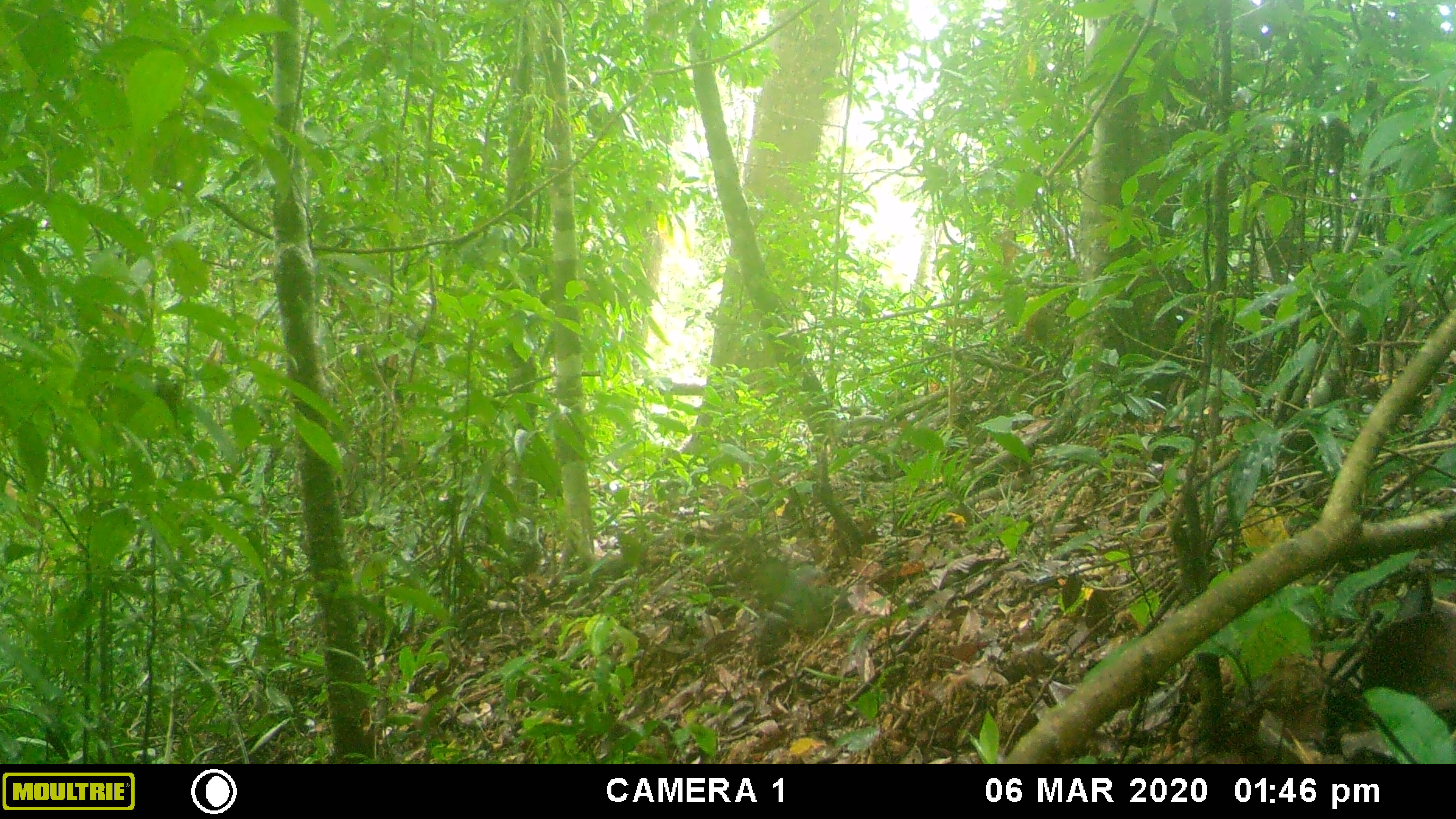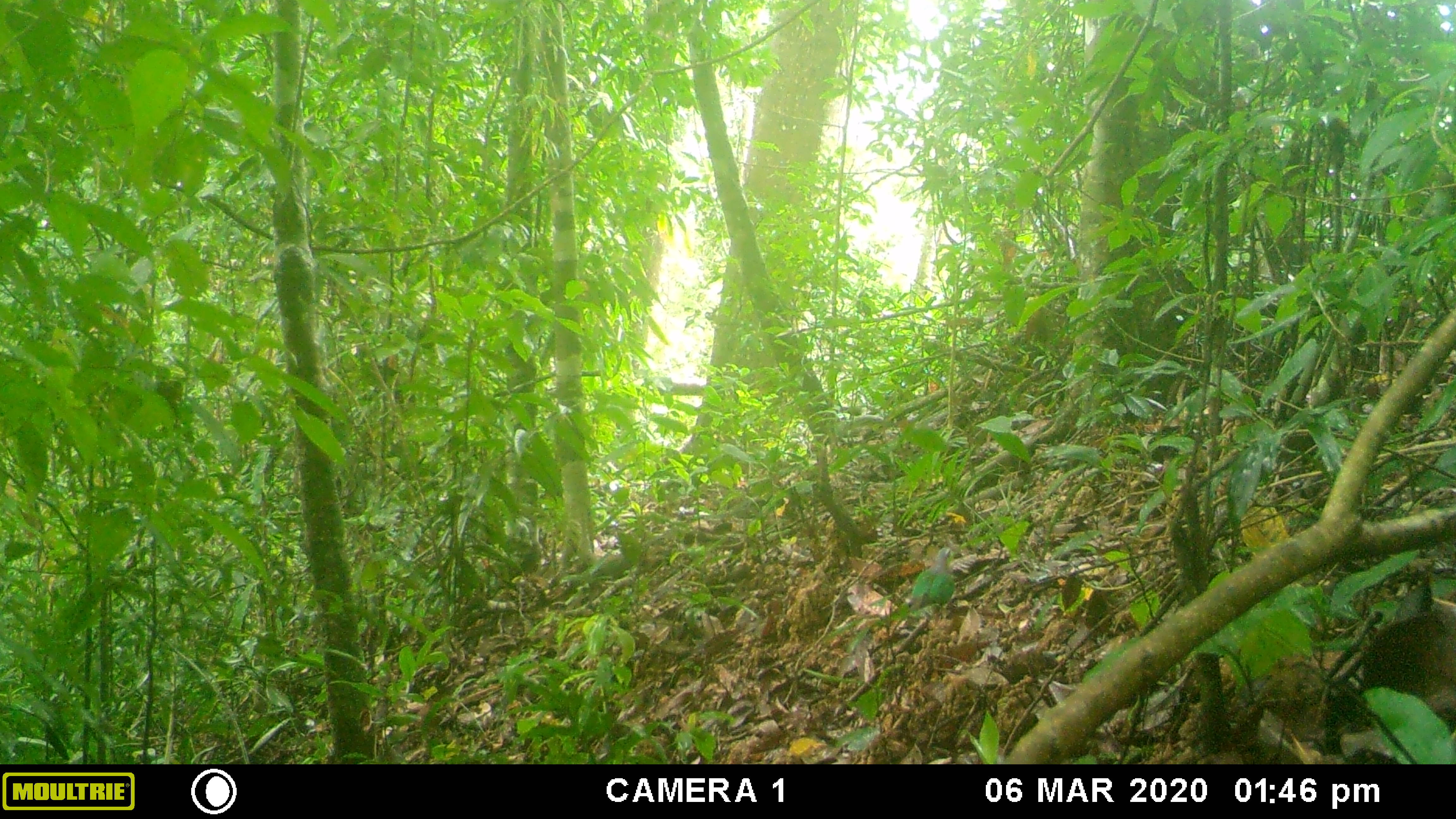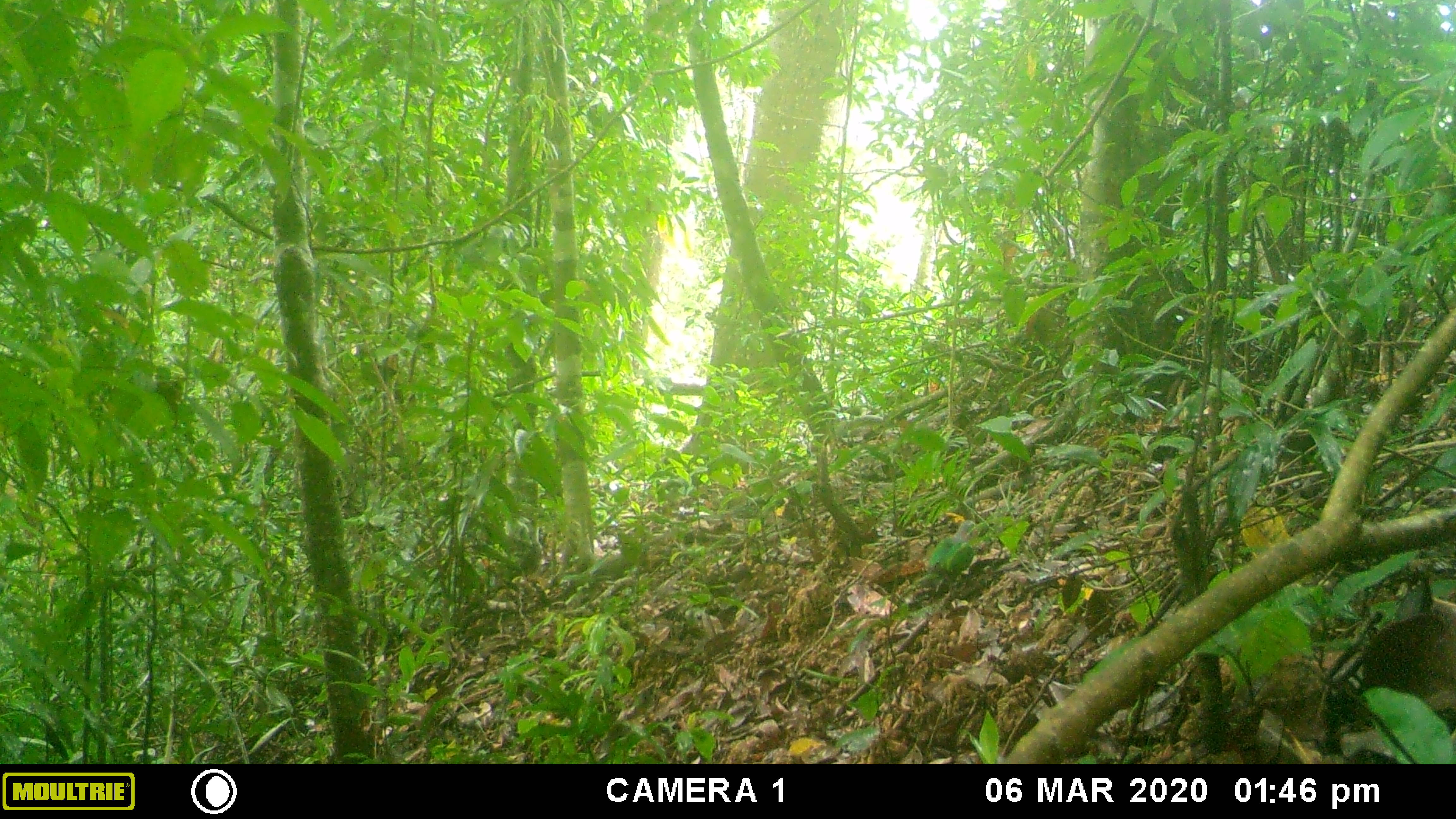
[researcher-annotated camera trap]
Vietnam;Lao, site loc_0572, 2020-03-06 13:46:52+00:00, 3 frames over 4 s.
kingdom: Animalia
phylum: Chordata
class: Aves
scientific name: Aves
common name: bird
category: unidentified bird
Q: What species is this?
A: Unidentified bird (bird) (Aves).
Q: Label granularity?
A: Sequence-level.